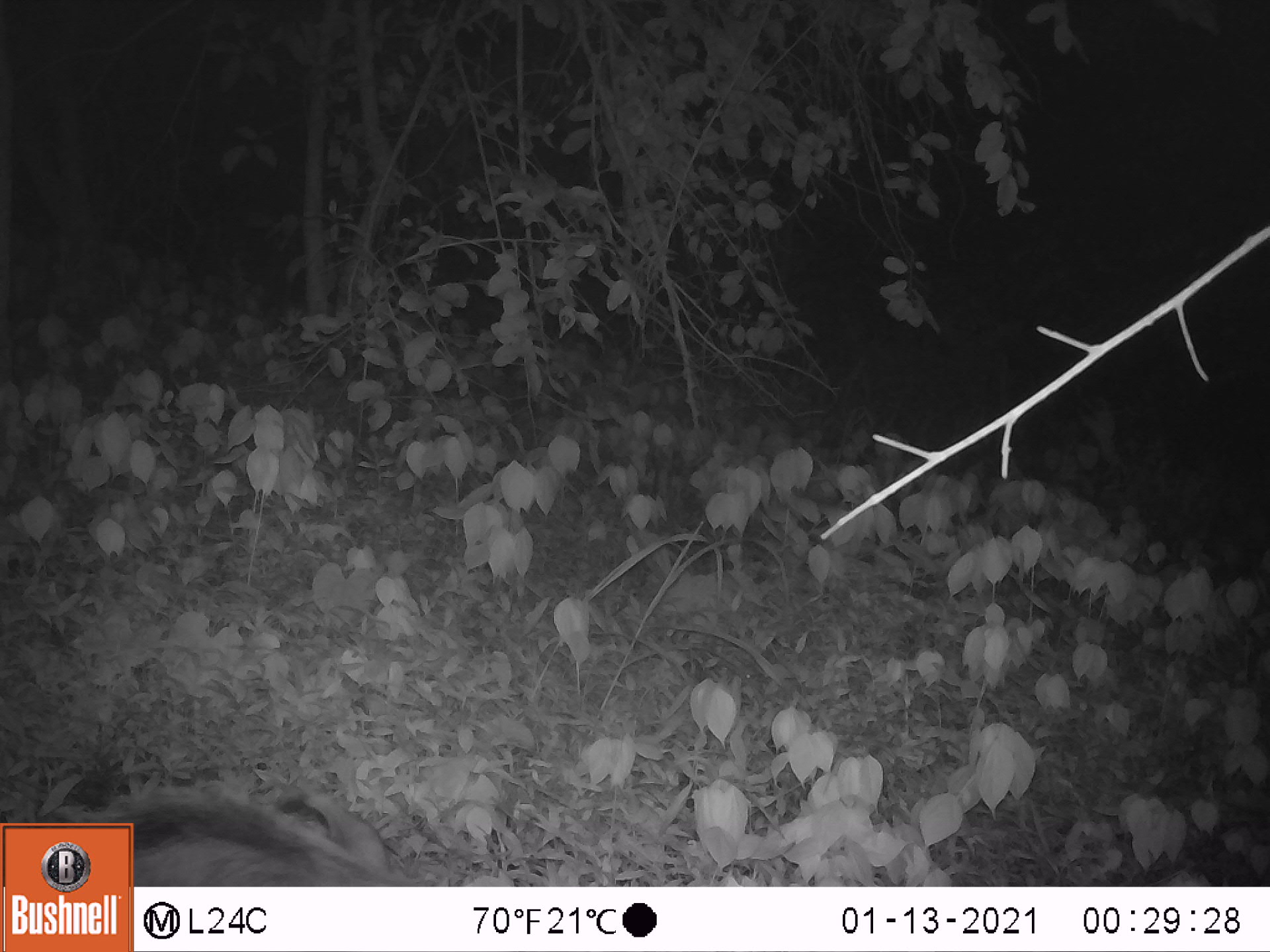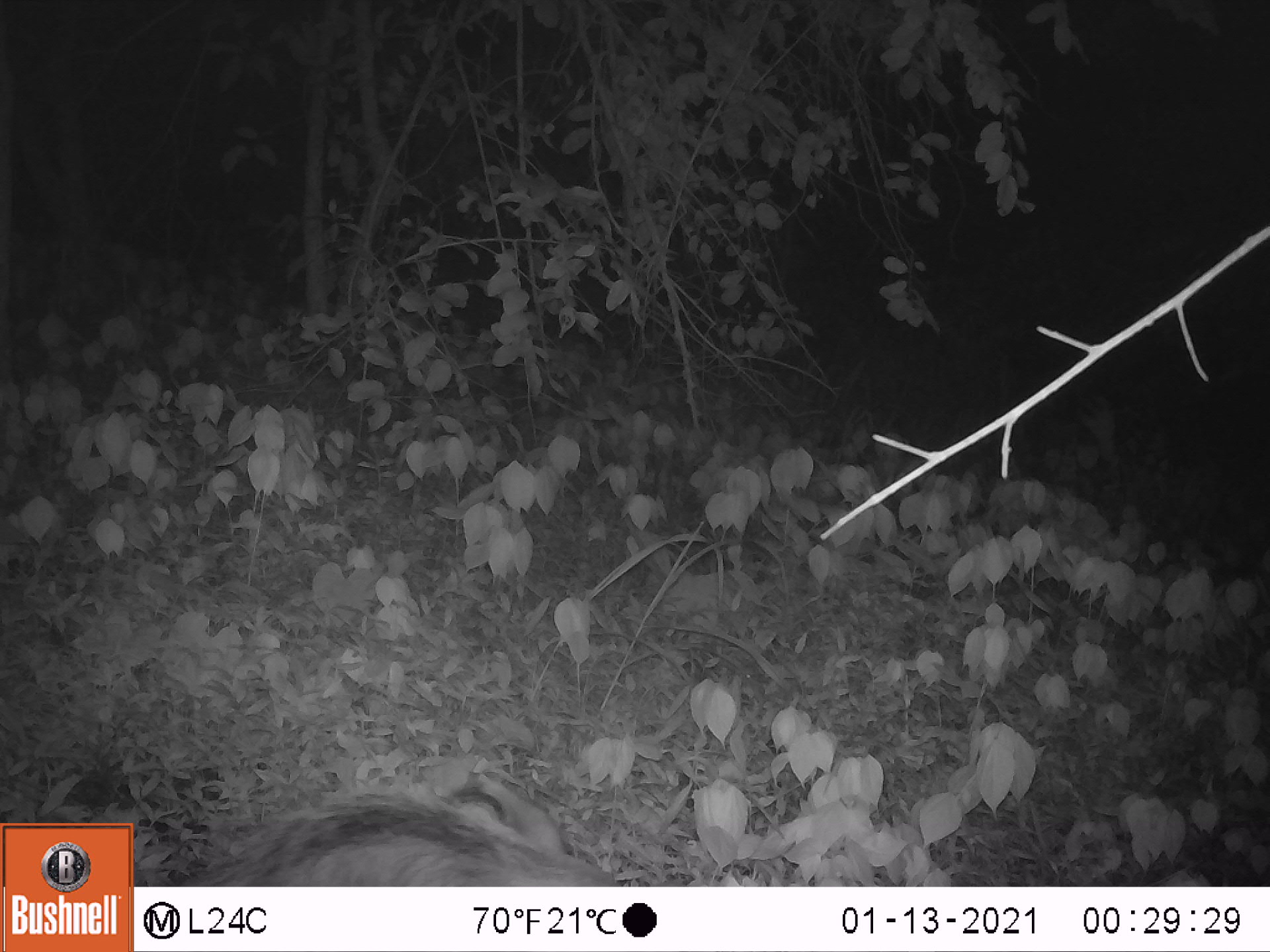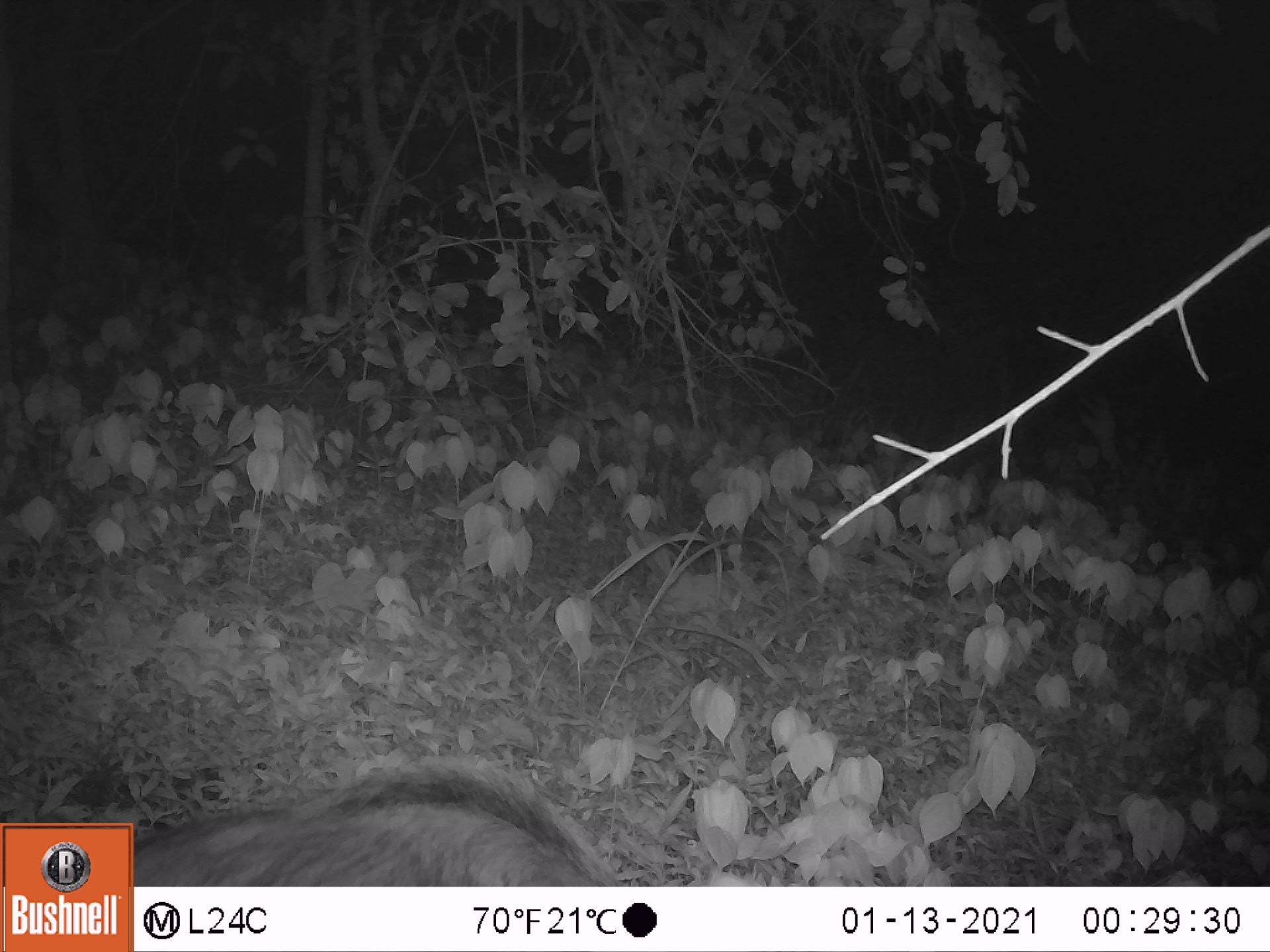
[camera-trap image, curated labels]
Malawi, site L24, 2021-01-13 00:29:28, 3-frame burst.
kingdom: Animalia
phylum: Chordata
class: Mammalia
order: Artiodactyla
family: Suidae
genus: Potamochoerus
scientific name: Potamochoerus larvatus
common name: bushpig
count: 1